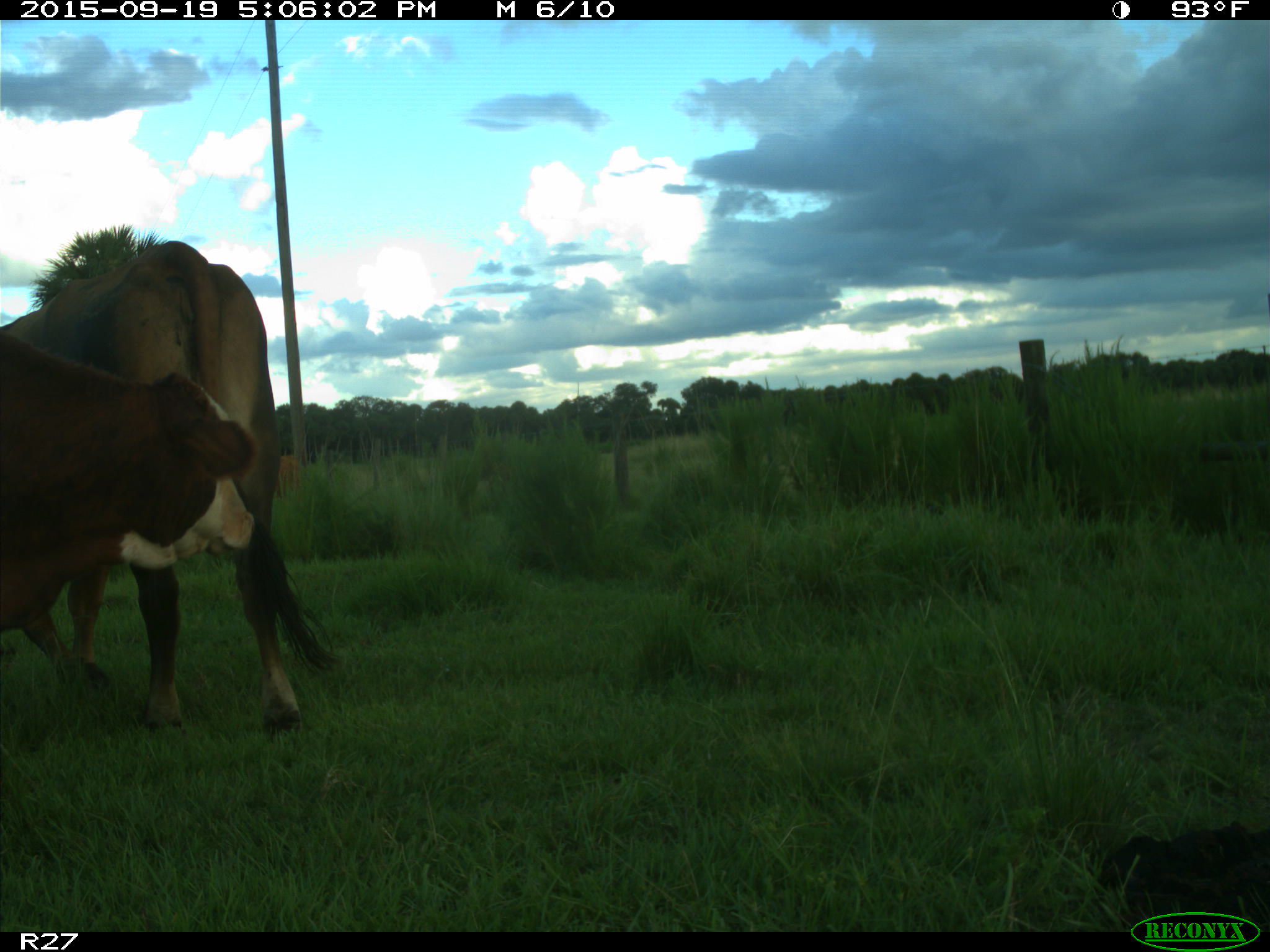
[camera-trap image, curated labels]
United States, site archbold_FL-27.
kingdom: Animalia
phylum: Chordata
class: Mammalia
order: Artiodactyla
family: Bovidae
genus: Bos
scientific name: Bos taurus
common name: domestic cow